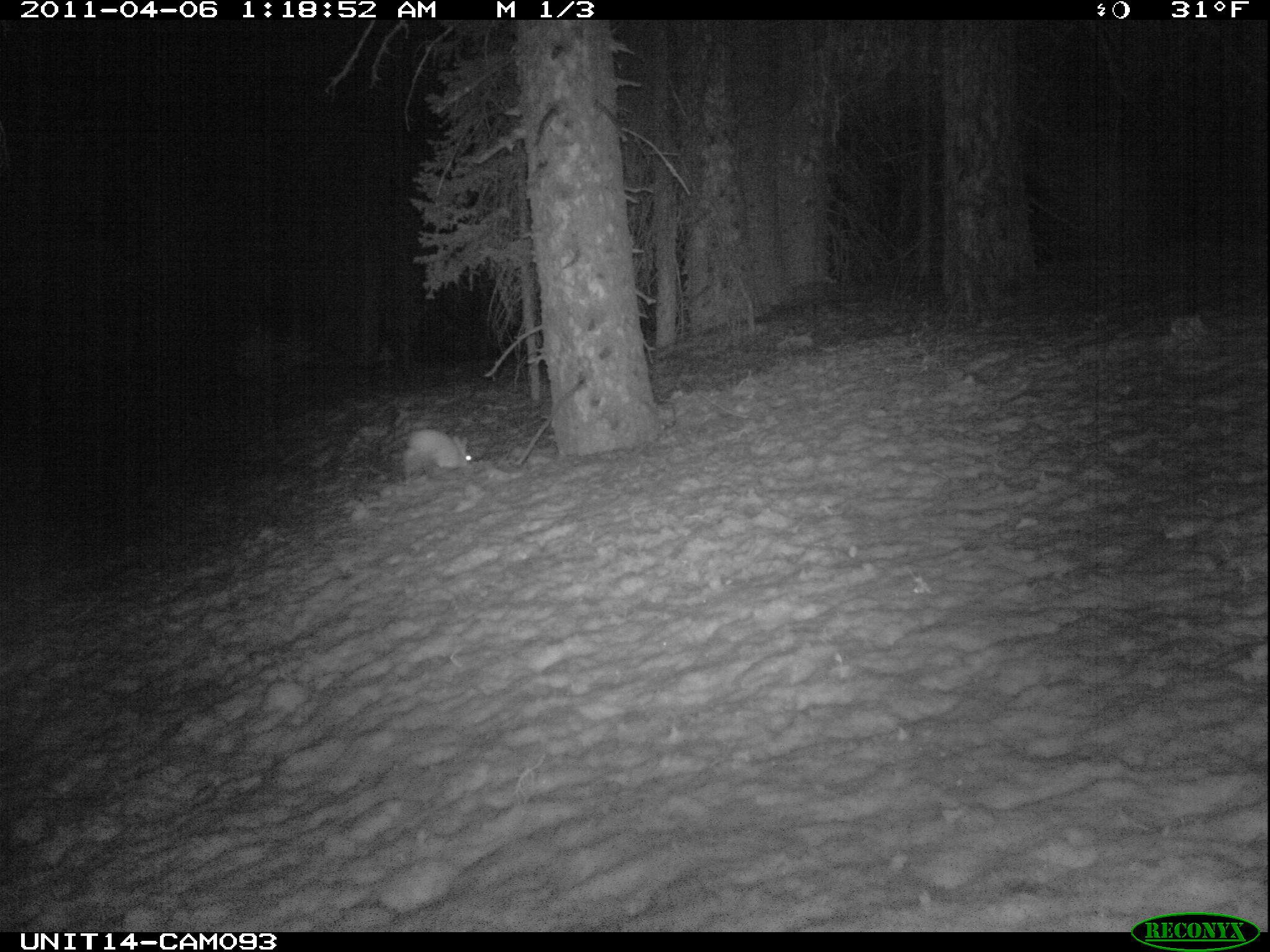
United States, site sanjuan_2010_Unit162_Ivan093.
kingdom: Animalia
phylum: Chordata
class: Mammalia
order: Lagomorpha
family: Leporidae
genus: Lepus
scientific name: Lepus americanus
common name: snowshoe hare